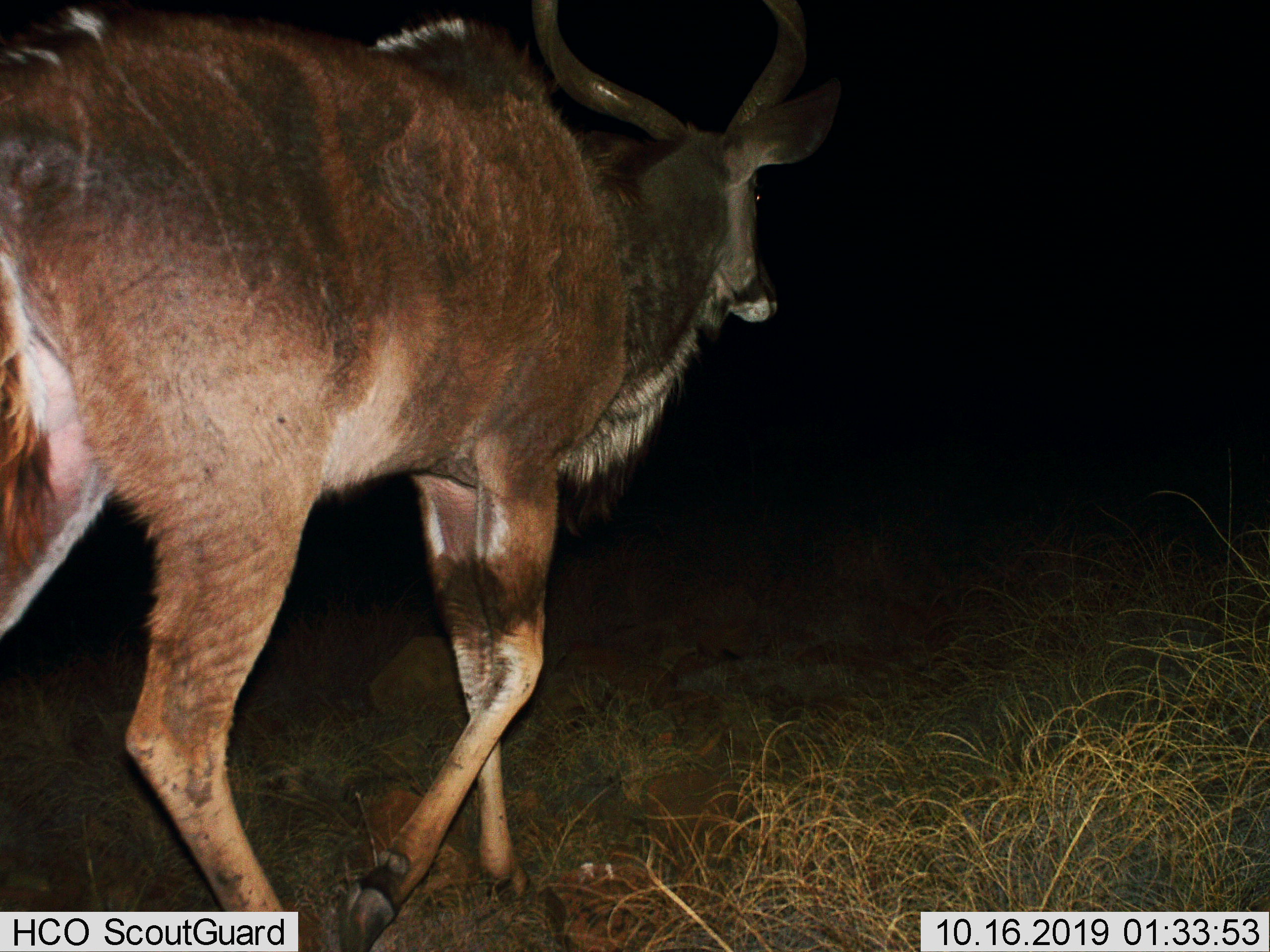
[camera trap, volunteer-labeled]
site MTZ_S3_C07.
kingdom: Animalia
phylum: Chordata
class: Mammalia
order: Artiodactyla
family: Bovidae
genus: Tragelaphus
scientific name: Tragelaphus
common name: kudu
Kudu (Tragelaphus), count 1. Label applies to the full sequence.